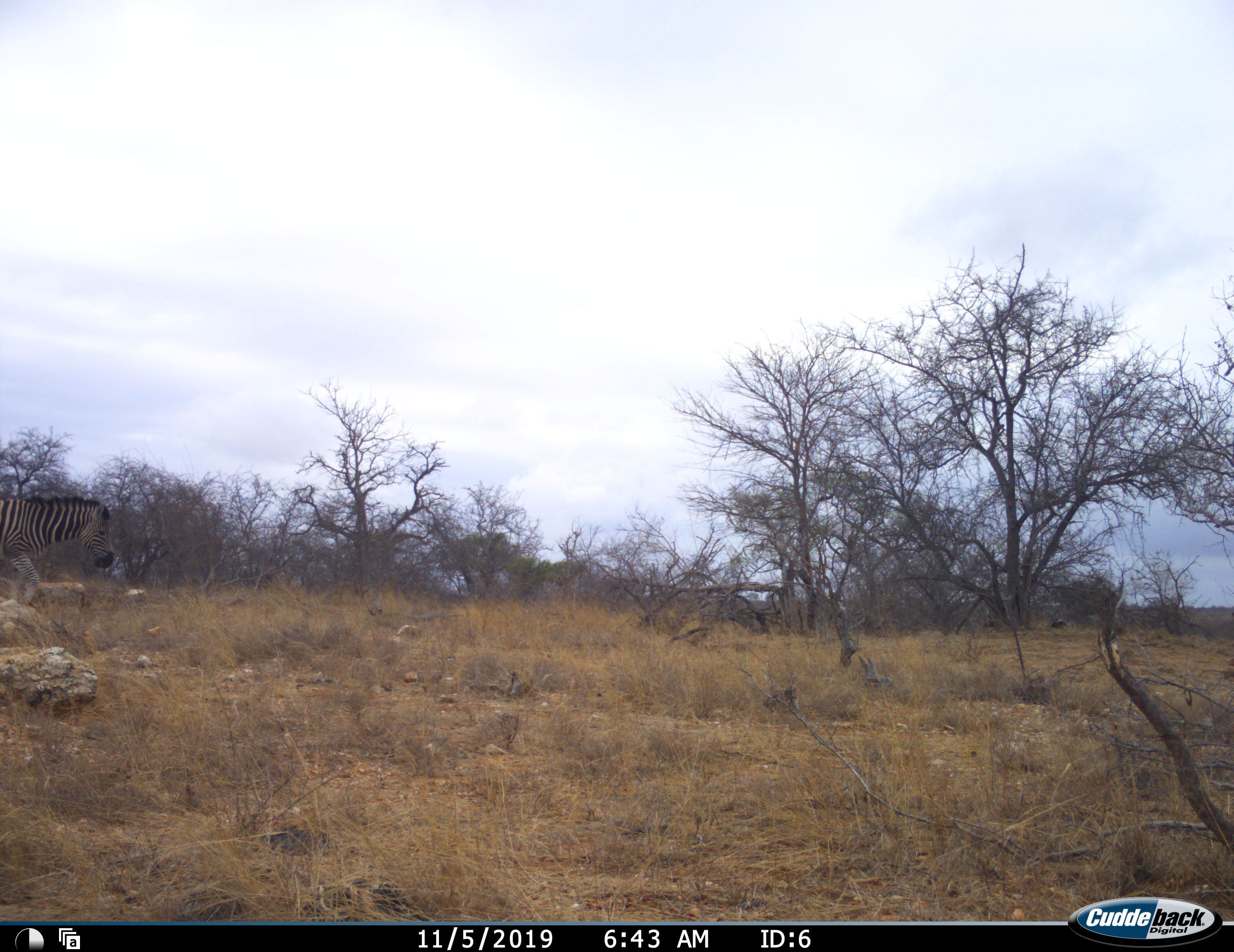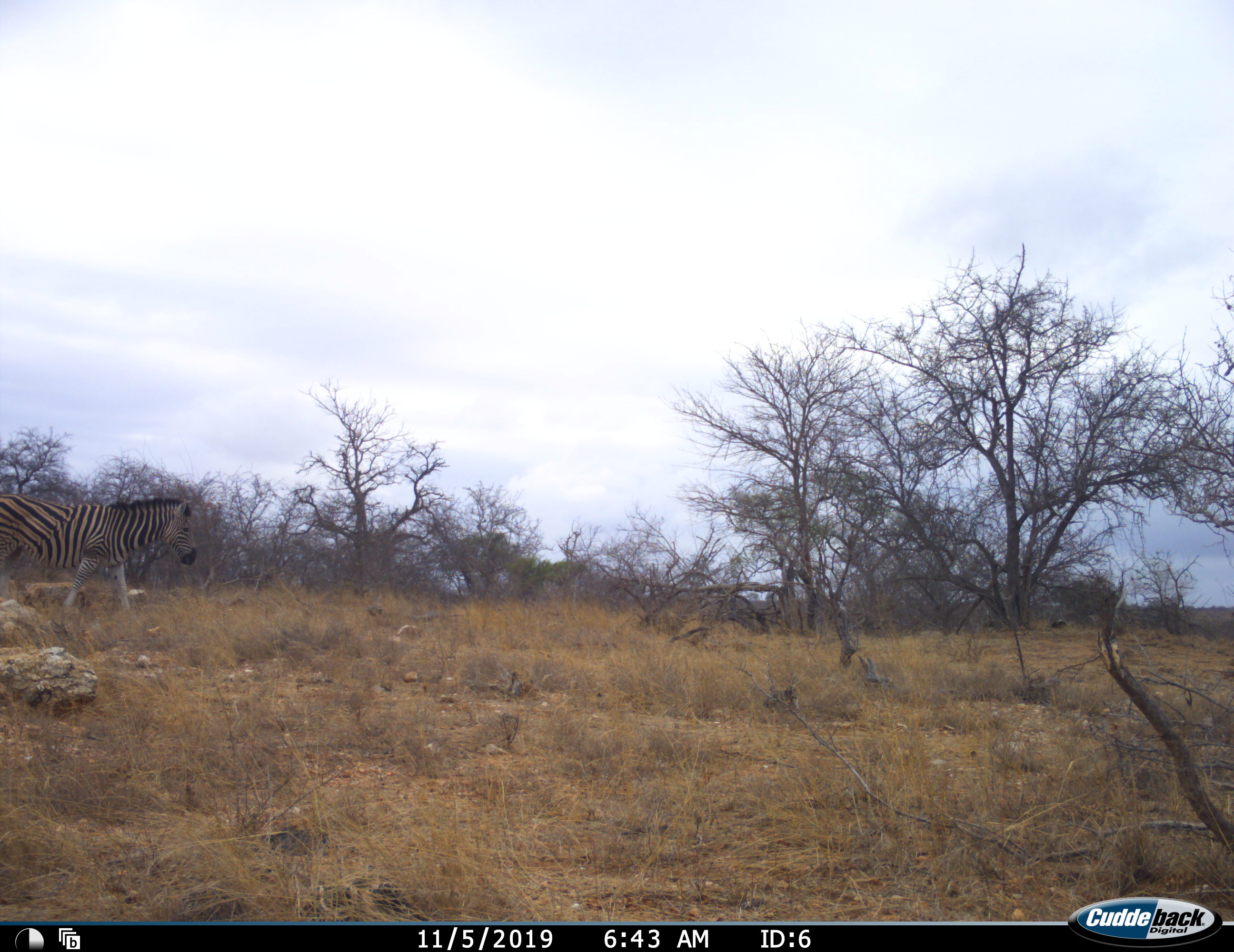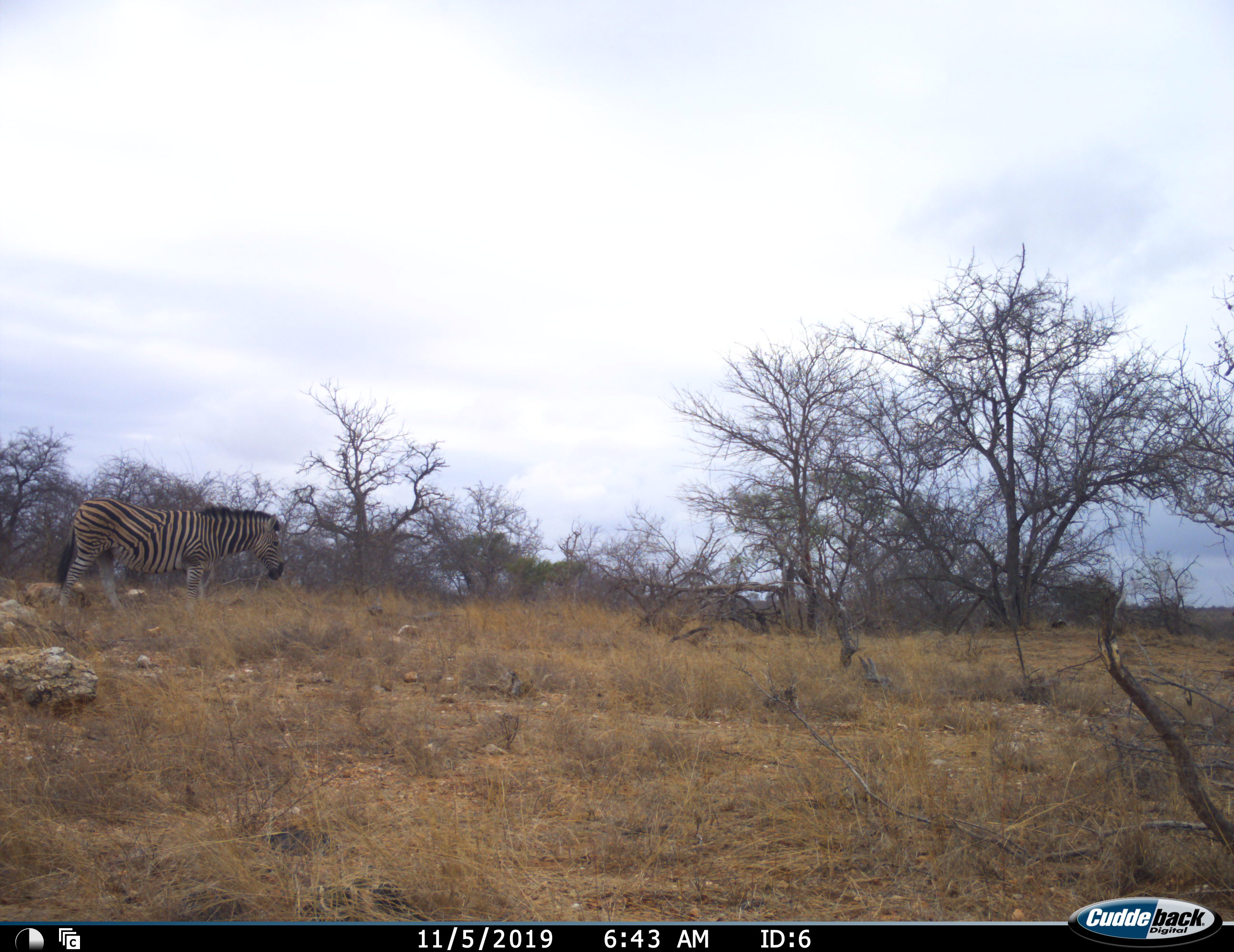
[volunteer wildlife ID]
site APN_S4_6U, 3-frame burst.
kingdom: Animalia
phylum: Chordata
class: Mammalia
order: Perissodactyla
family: Equidae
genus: Equus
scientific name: Equus quagga burchellii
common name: burchell's zebra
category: zebraburchells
Zebraburchells (burchell's zebra) (Equus quagga burchellii), count 1. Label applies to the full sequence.